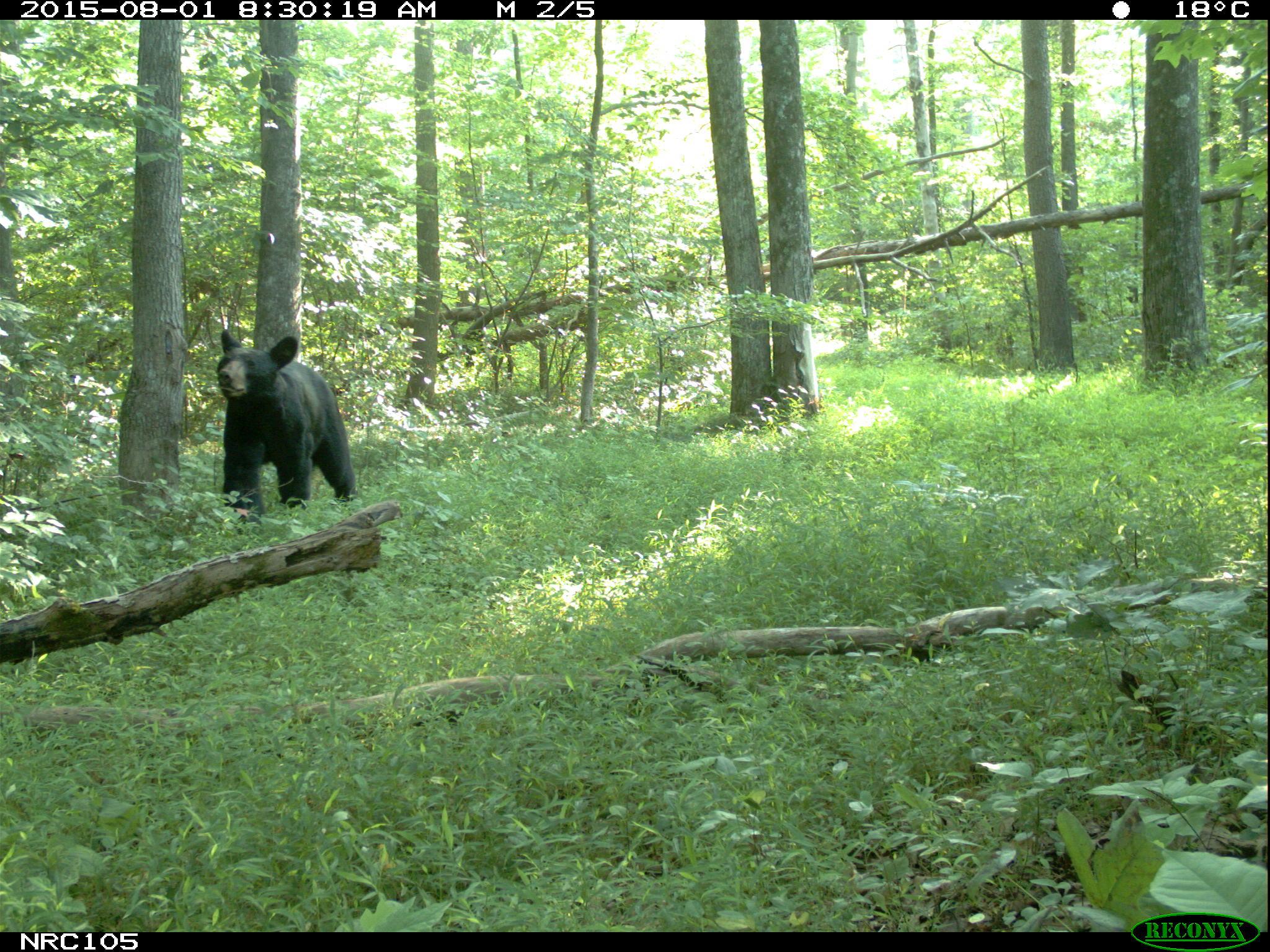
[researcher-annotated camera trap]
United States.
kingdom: Animalia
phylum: Chordata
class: Mammalia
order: Carnivora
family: Ursidae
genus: Ursus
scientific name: Ursus americanus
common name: american black bear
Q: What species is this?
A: American Black Bear (Ursus americanus).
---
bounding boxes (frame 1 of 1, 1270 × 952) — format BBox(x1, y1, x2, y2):
American Black Bear: BBox(205, 330, 364, 520)